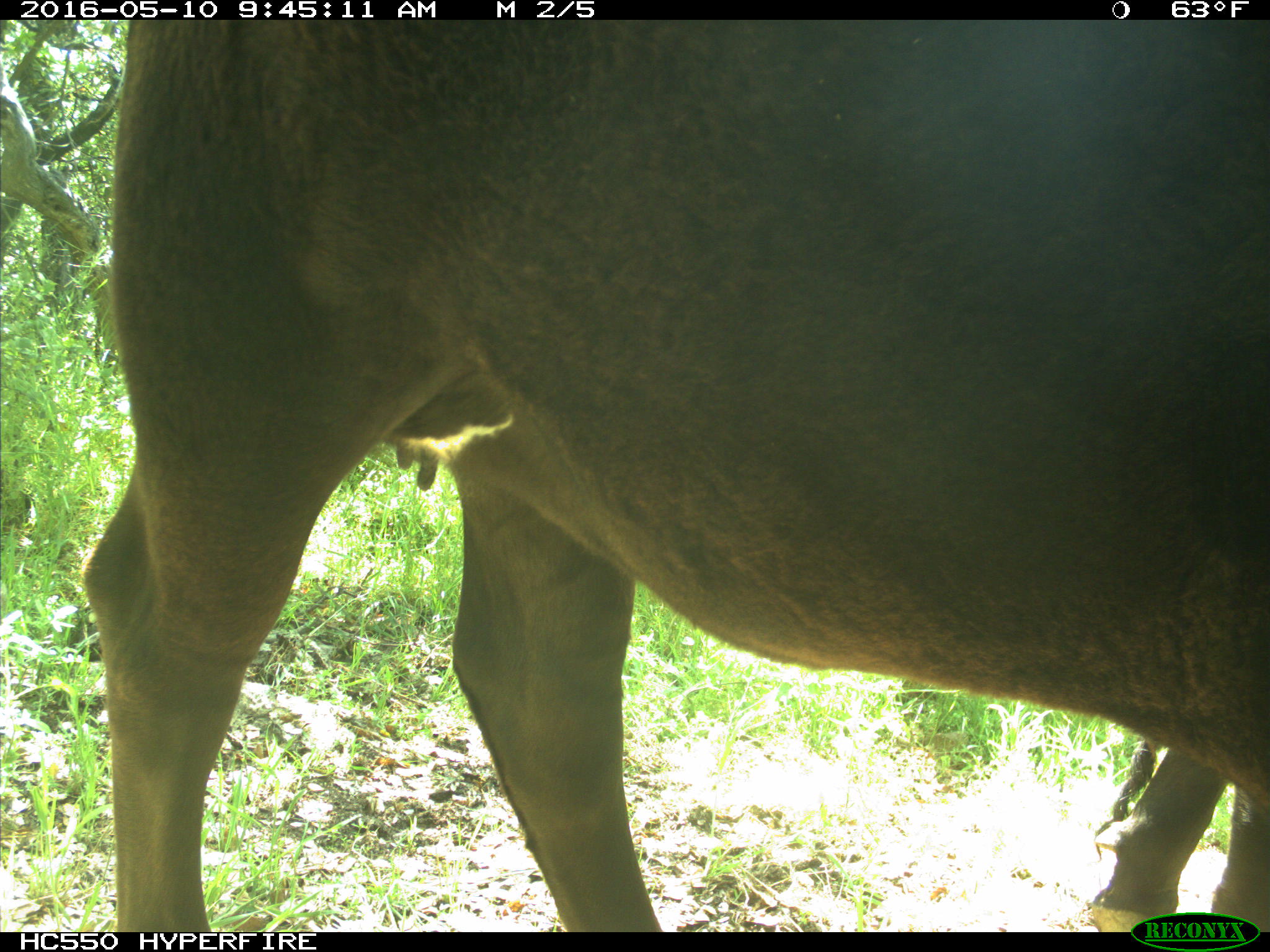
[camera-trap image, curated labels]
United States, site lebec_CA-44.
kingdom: Animalia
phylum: Chordata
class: Mammalia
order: Artiodactyla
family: Bovidae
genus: Bos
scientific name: Bos taurus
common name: domestic cow